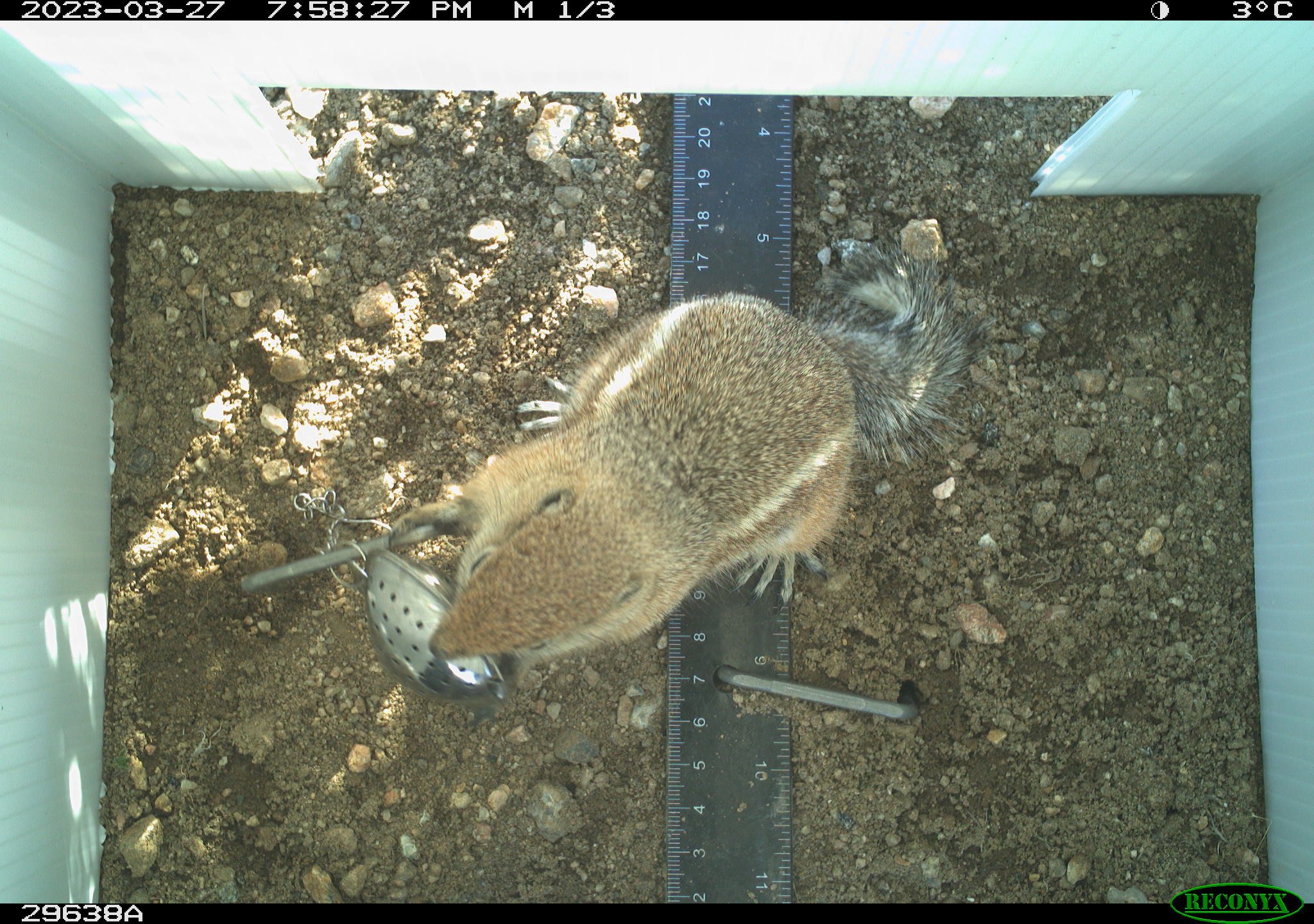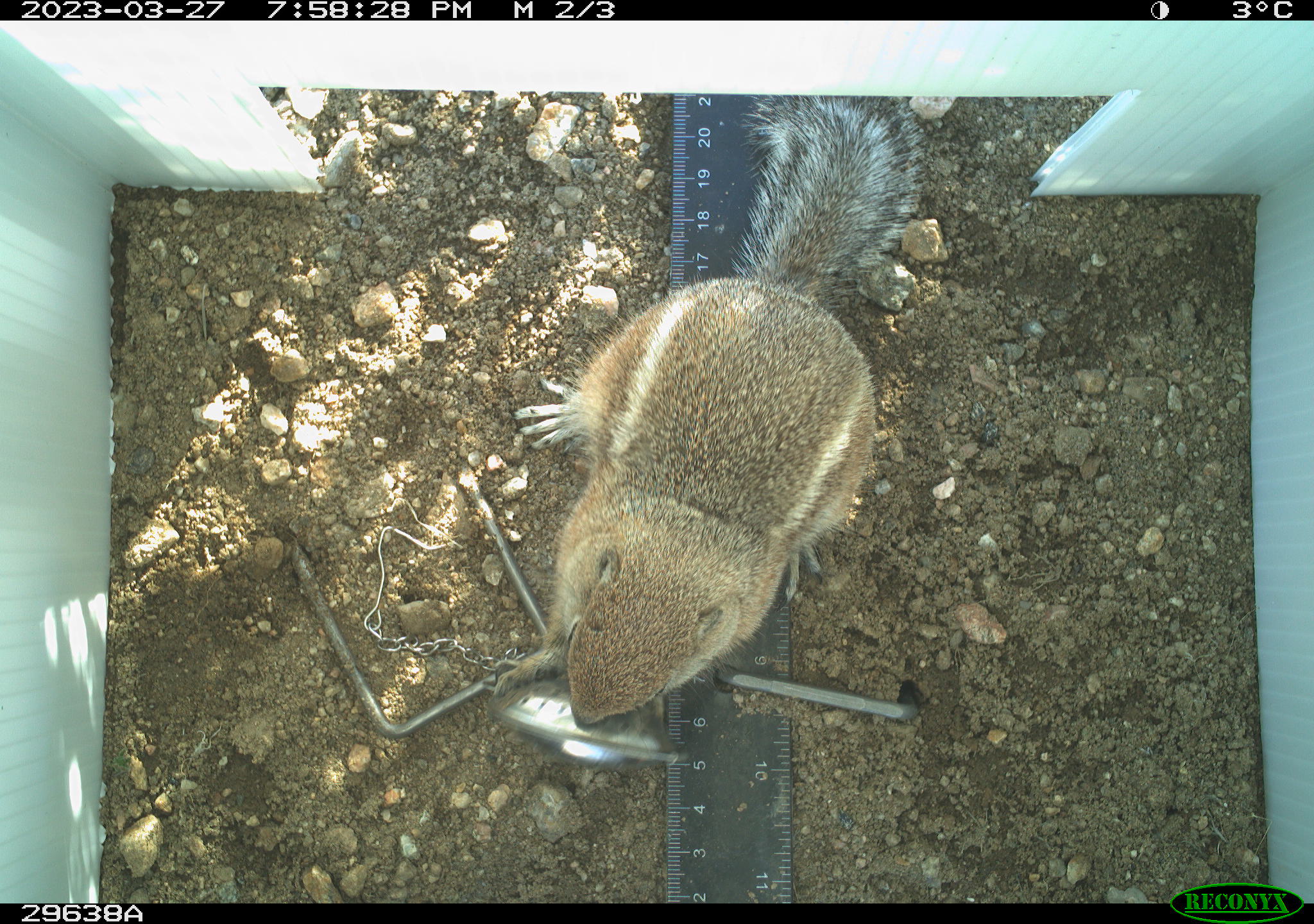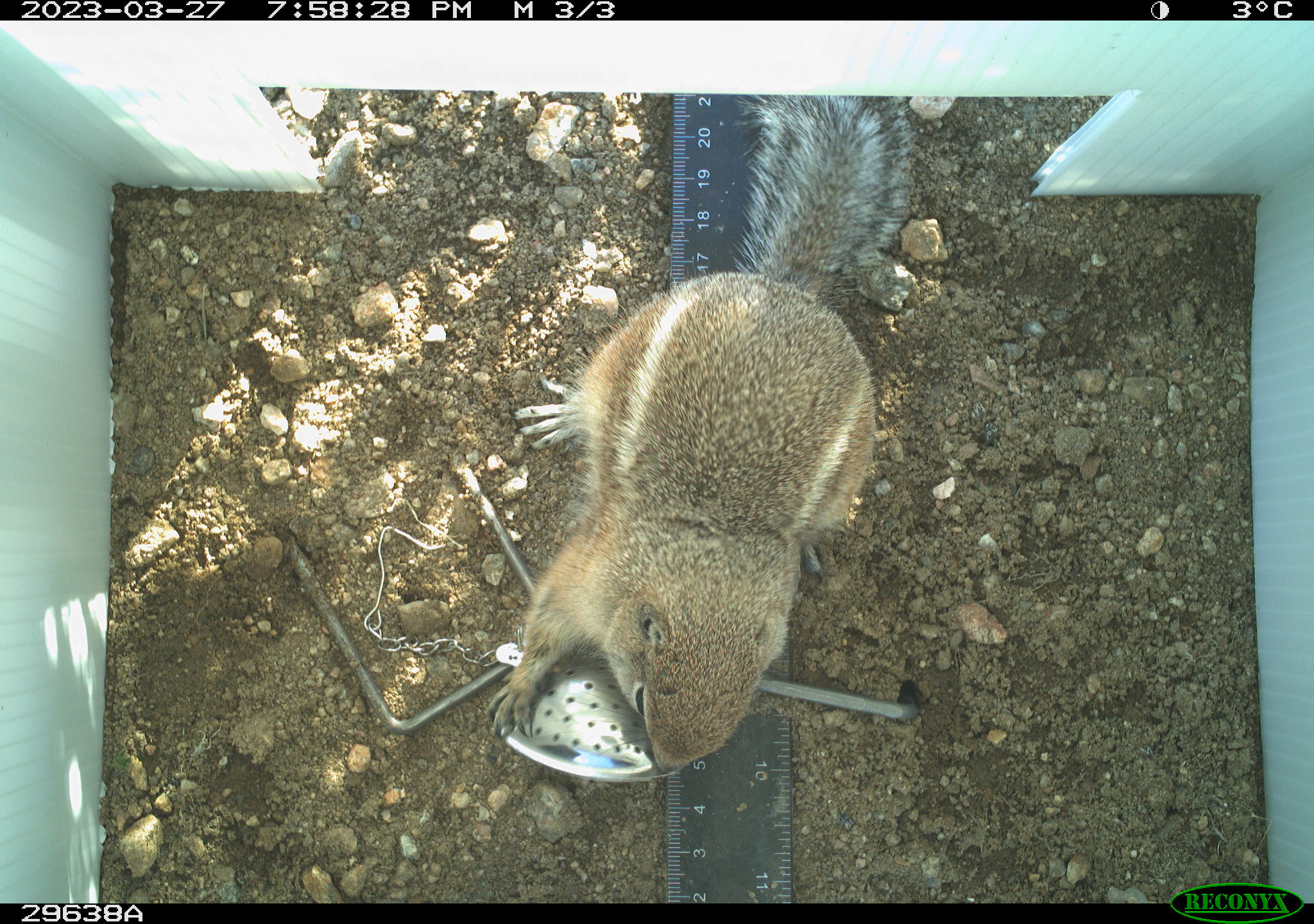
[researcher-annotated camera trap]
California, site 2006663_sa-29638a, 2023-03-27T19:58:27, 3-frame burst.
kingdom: Animalia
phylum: Chordata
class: Mammalia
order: Rodentia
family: Sciuridae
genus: Ammospermophilus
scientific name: Ammospermophilus leucurus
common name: white-tailed antelope squirrel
White-tailed antelope squirrel (Ammospermophilus leucurus).